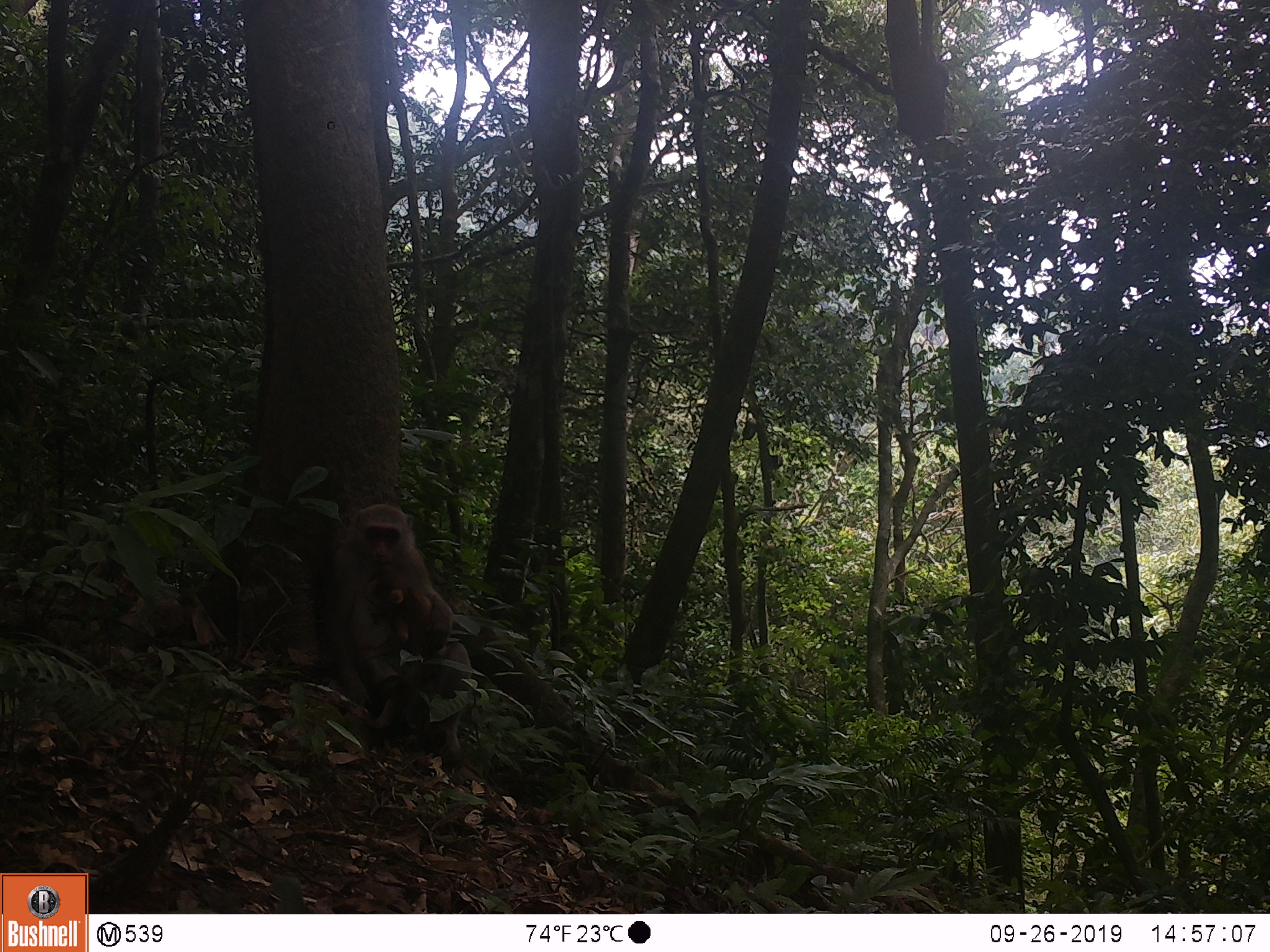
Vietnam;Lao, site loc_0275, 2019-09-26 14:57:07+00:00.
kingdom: Animalia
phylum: Chordata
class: Mammalia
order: Primates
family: Cercopithecidae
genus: Macaca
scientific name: Macaca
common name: macaques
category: assam or rhesus macaque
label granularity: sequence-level